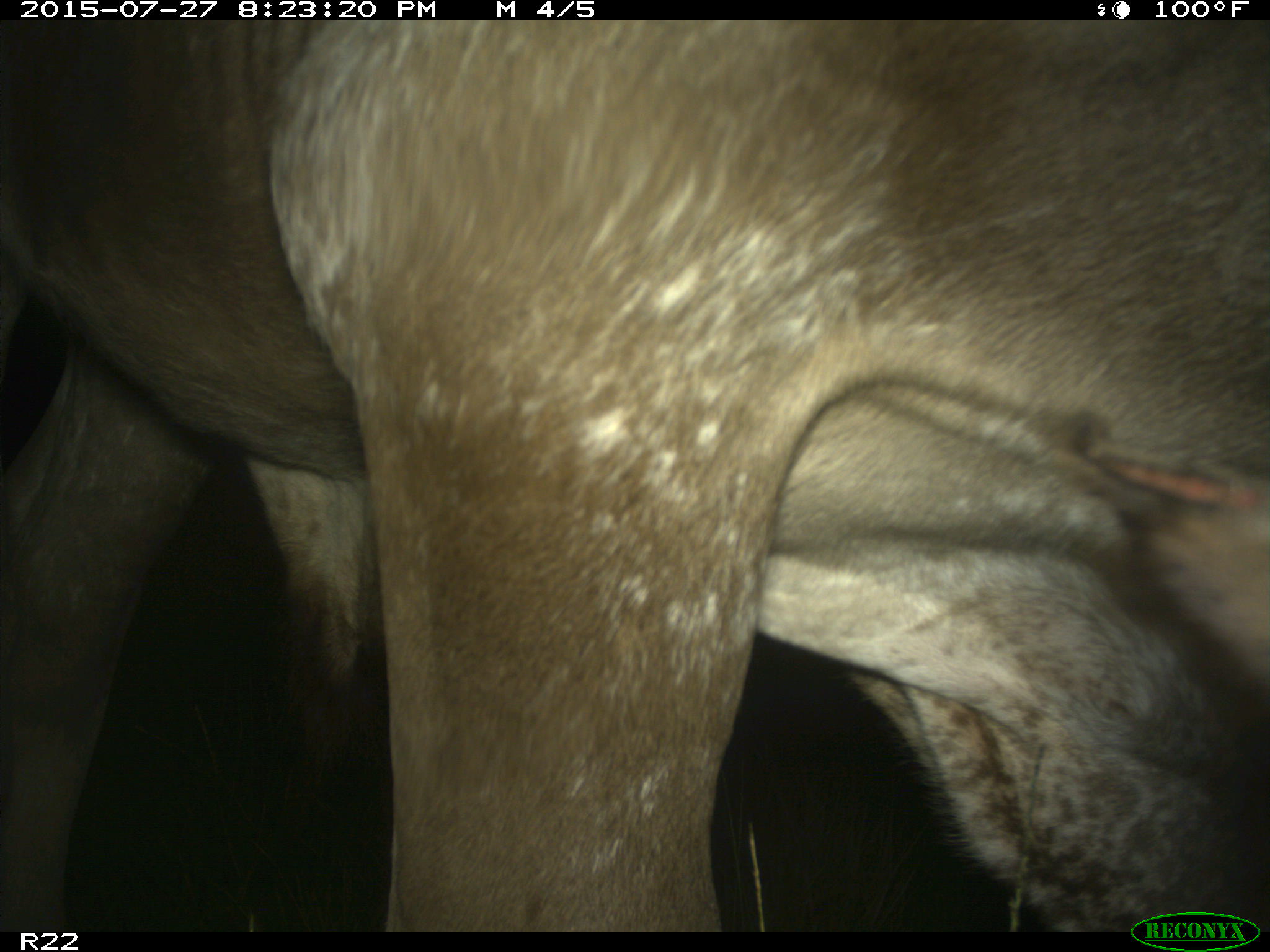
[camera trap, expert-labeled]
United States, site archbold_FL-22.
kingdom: Animalia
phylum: Chordata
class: Mammalia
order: Artiodactyla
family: Bovidae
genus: Bos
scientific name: Bos taurus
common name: domestic cow